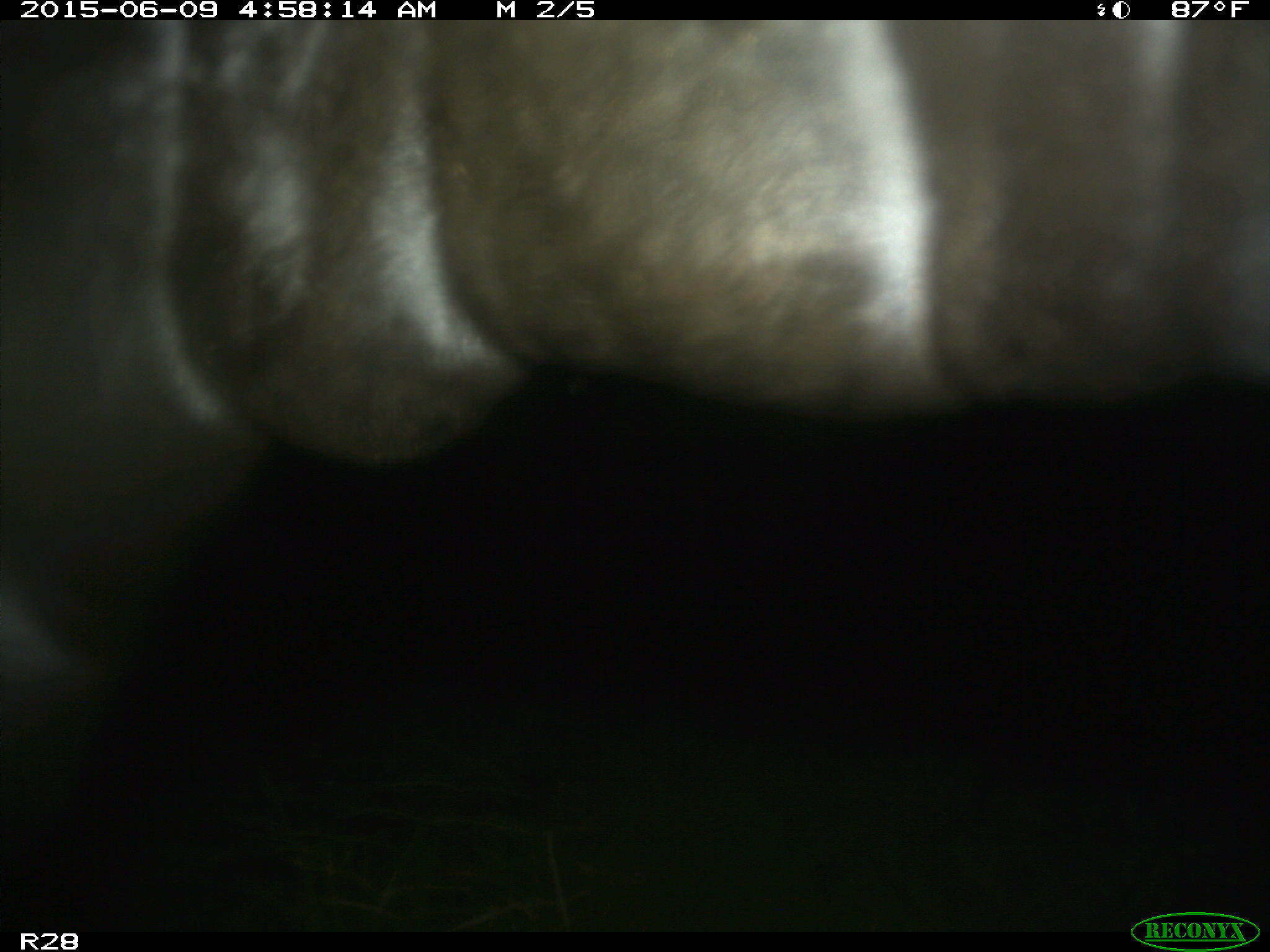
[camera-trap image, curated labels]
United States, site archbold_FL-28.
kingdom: Animalia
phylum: Chordata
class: Mammalia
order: Artiodactyla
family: Bovidae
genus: Bos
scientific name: Bos taurus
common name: domestic cow